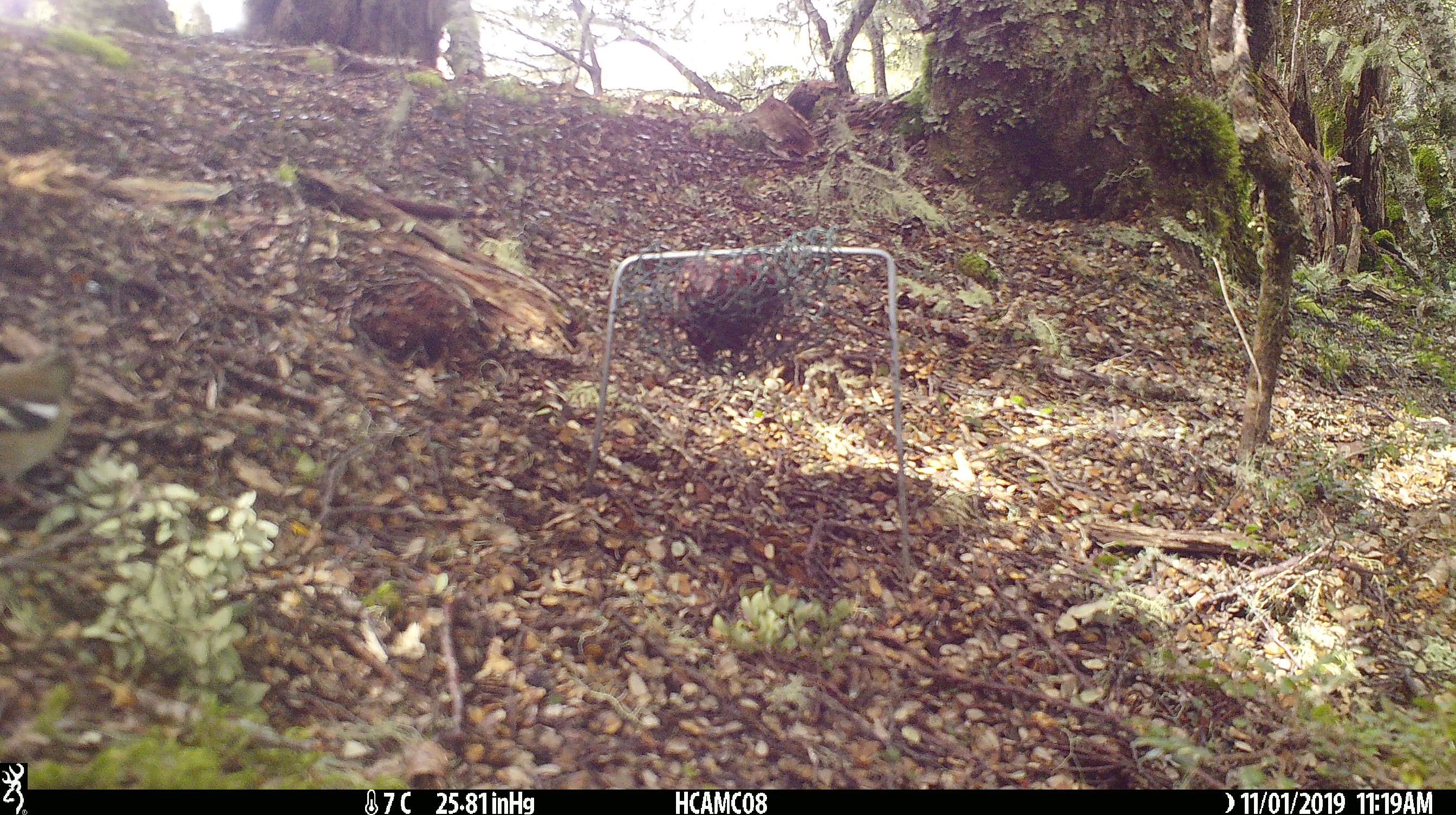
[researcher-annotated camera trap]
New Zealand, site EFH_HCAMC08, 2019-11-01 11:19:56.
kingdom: Animalia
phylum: Chordata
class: Aves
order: Passeriformes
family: Fringillidae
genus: Carduelis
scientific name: Carduelis carduelis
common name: european goldfinch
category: goldfinch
Goldfinch (european goldfinch) (Carduelis carduelis).